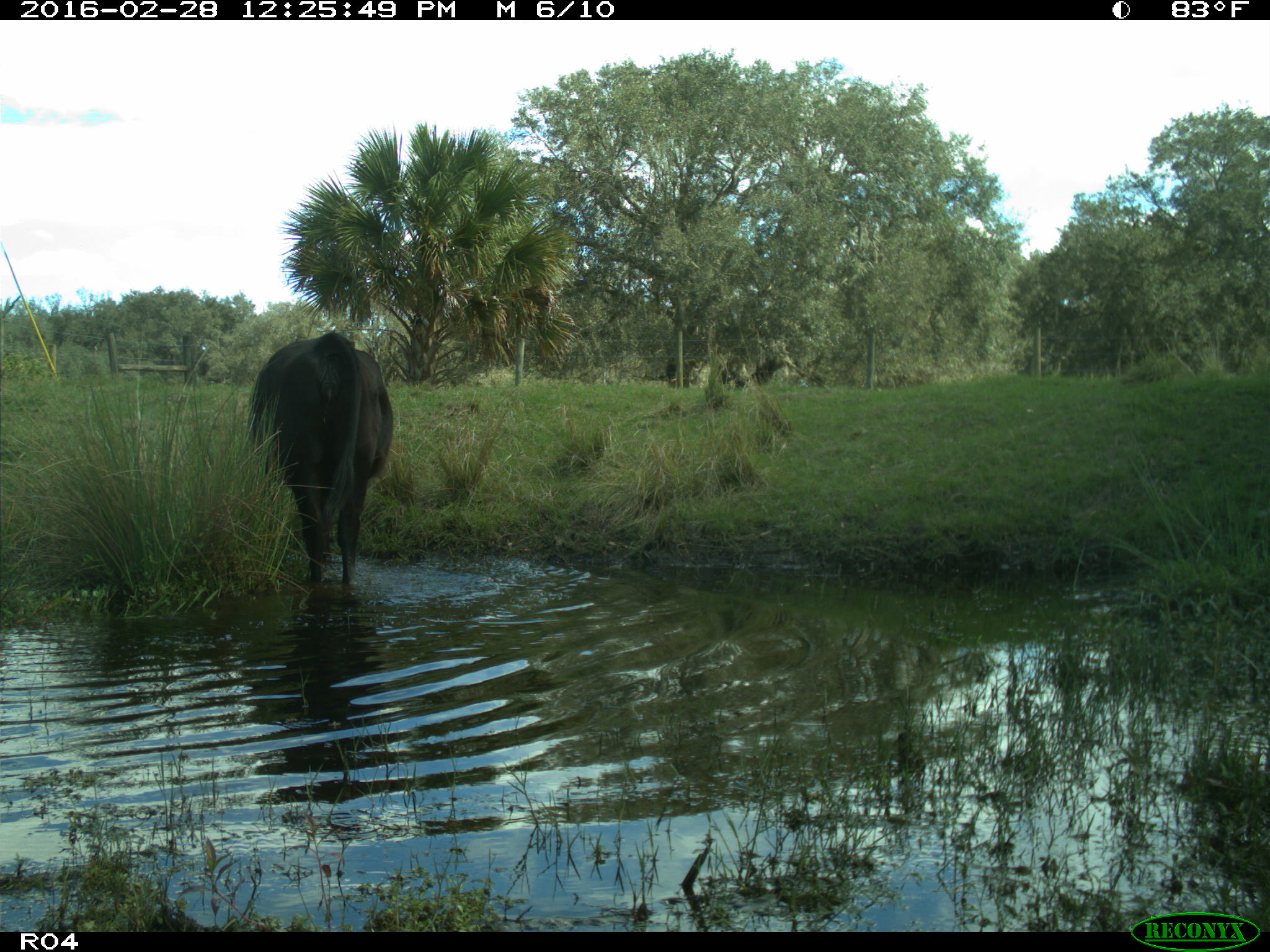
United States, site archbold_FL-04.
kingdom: Animalia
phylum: Chordata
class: Mammalia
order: Artiodactyla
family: Bovidae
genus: Bos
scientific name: Bos taurus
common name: domestic cow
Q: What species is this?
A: Bos taurus (domestic cow).